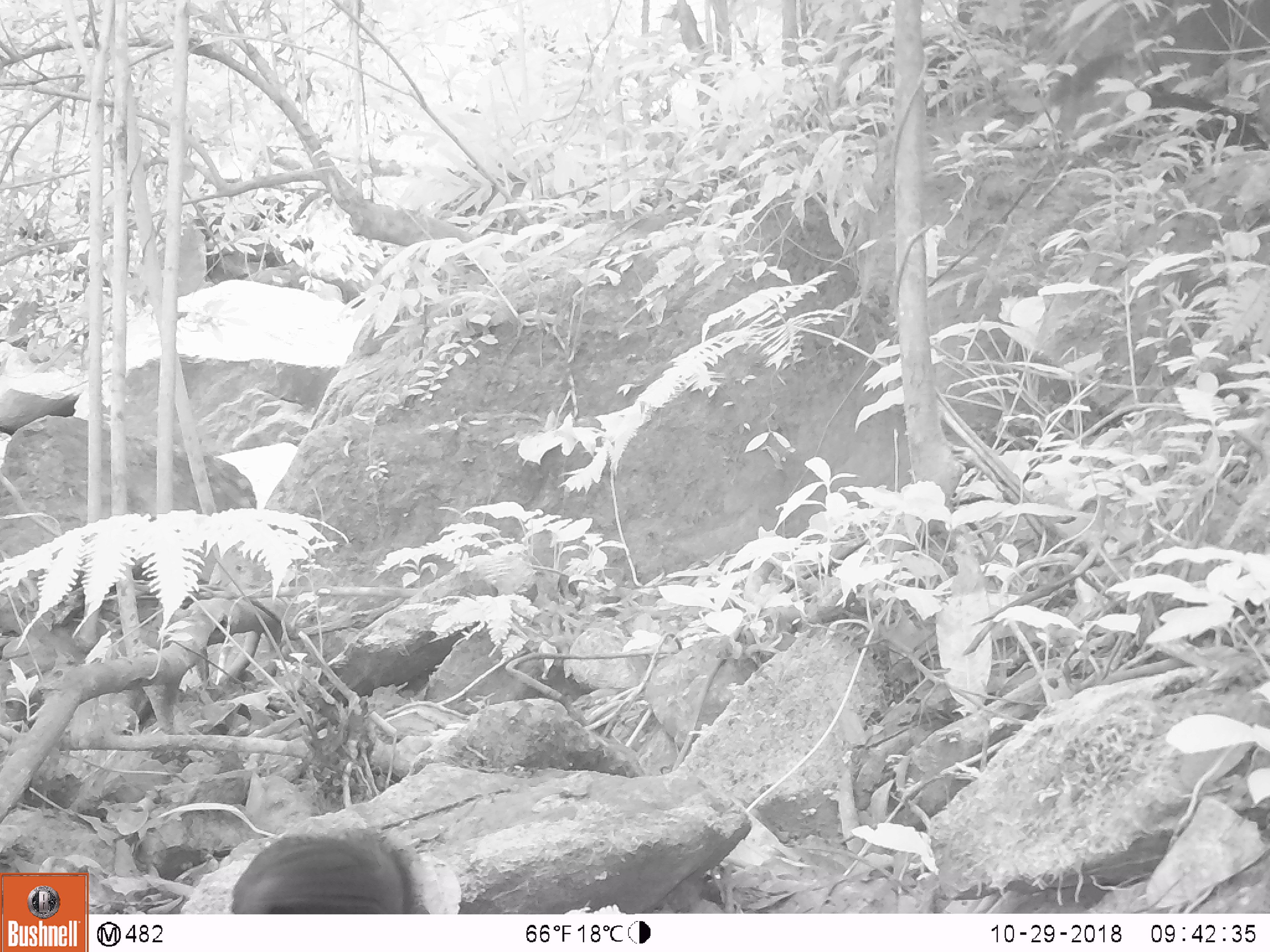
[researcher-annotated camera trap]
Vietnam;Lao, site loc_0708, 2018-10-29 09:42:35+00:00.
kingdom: Animalia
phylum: Chordata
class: Mammalia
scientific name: Mammalia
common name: mammal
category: unidentified small mammal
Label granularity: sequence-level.